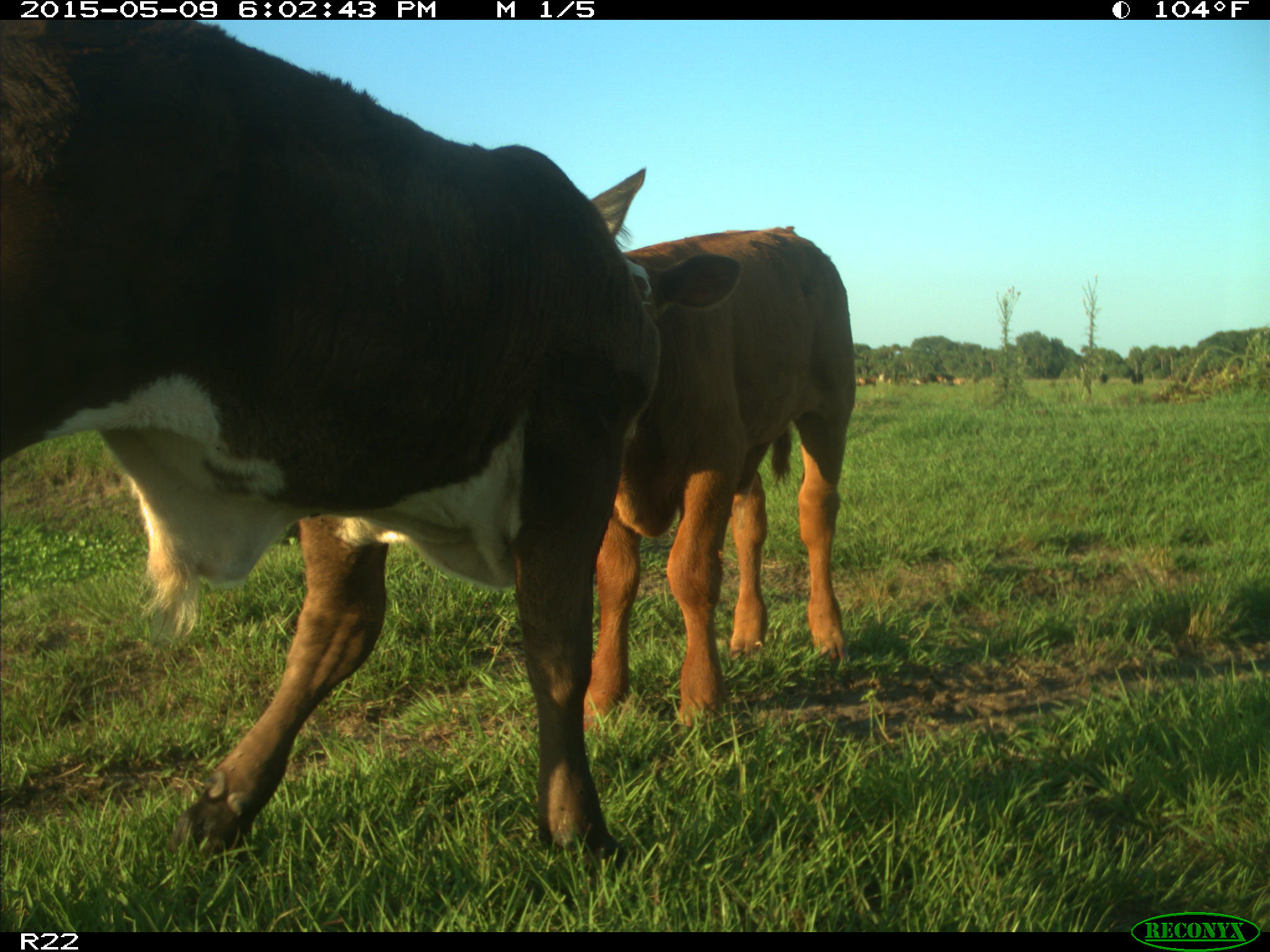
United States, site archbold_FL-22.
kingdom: Animalia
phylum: Chordata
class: Mammalia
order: Artiodactyla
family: Bovidae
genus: Bos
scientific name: Bos taurus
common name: domestic cow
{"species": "Bos taurus (domestic cow)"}